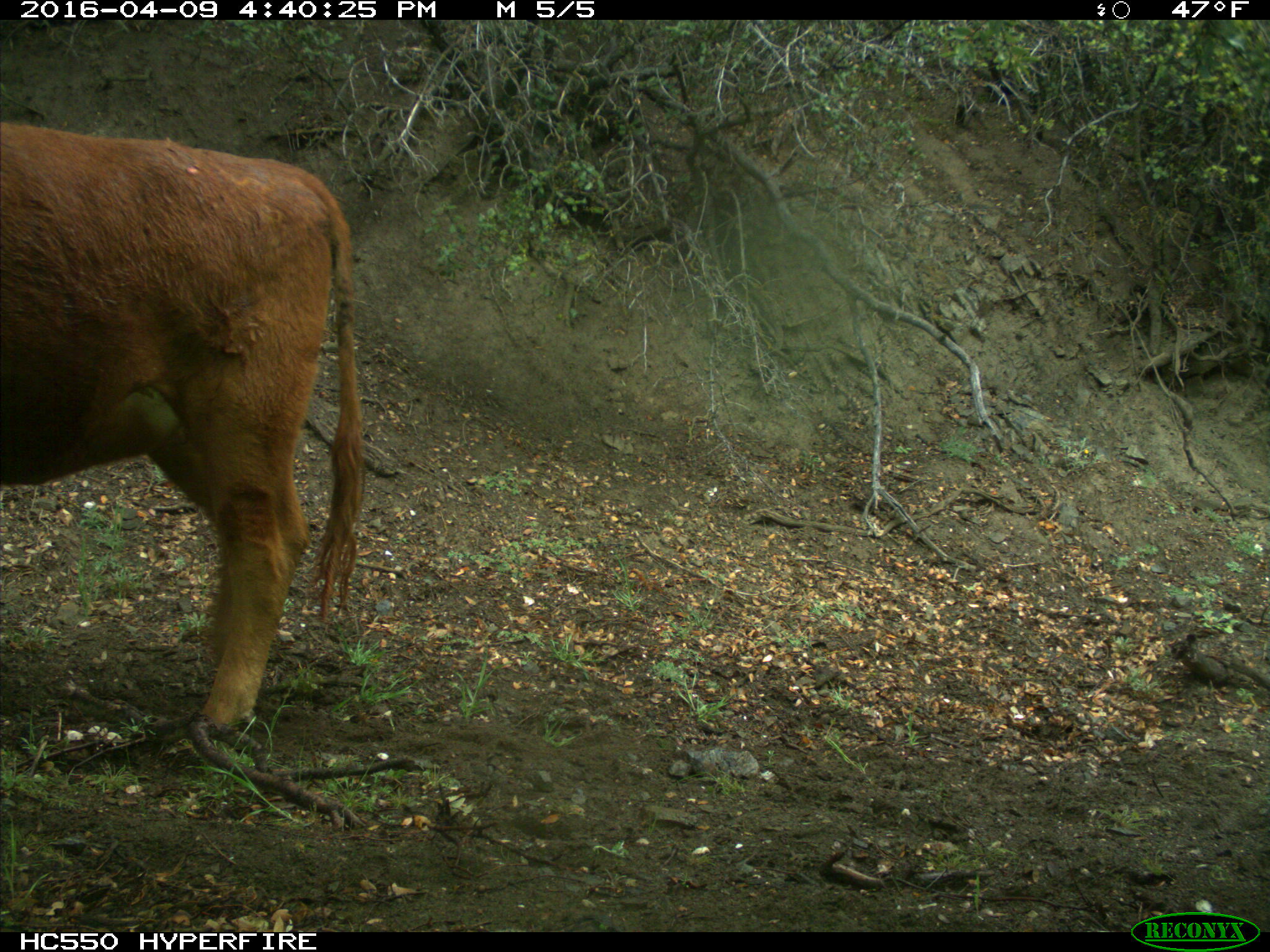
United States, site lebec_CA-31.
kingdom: Animalia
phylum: Chordata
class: Mammalia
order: Artiodactyla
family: Bovidae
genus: Bos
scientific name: Bos taurus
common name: domestic cow